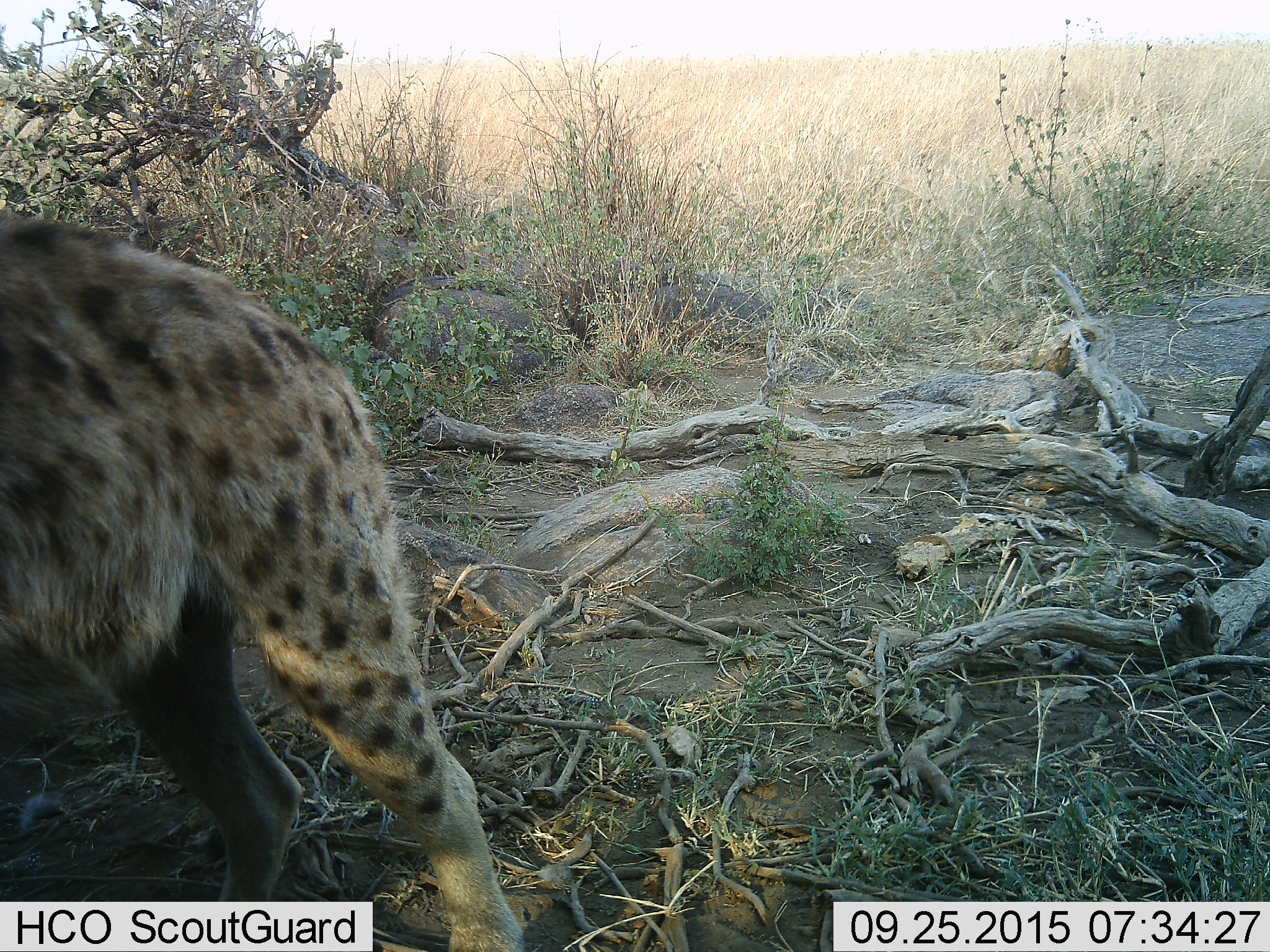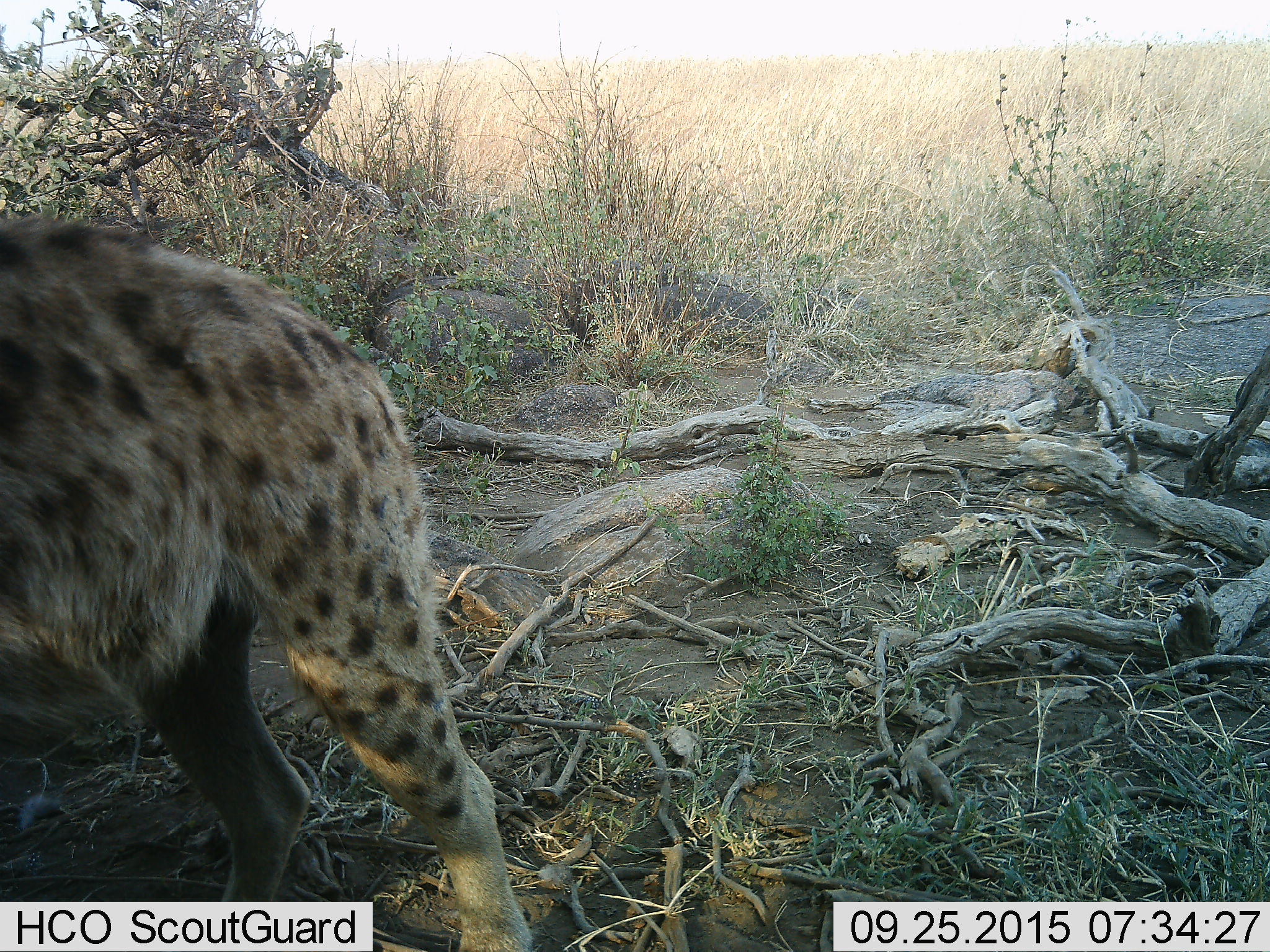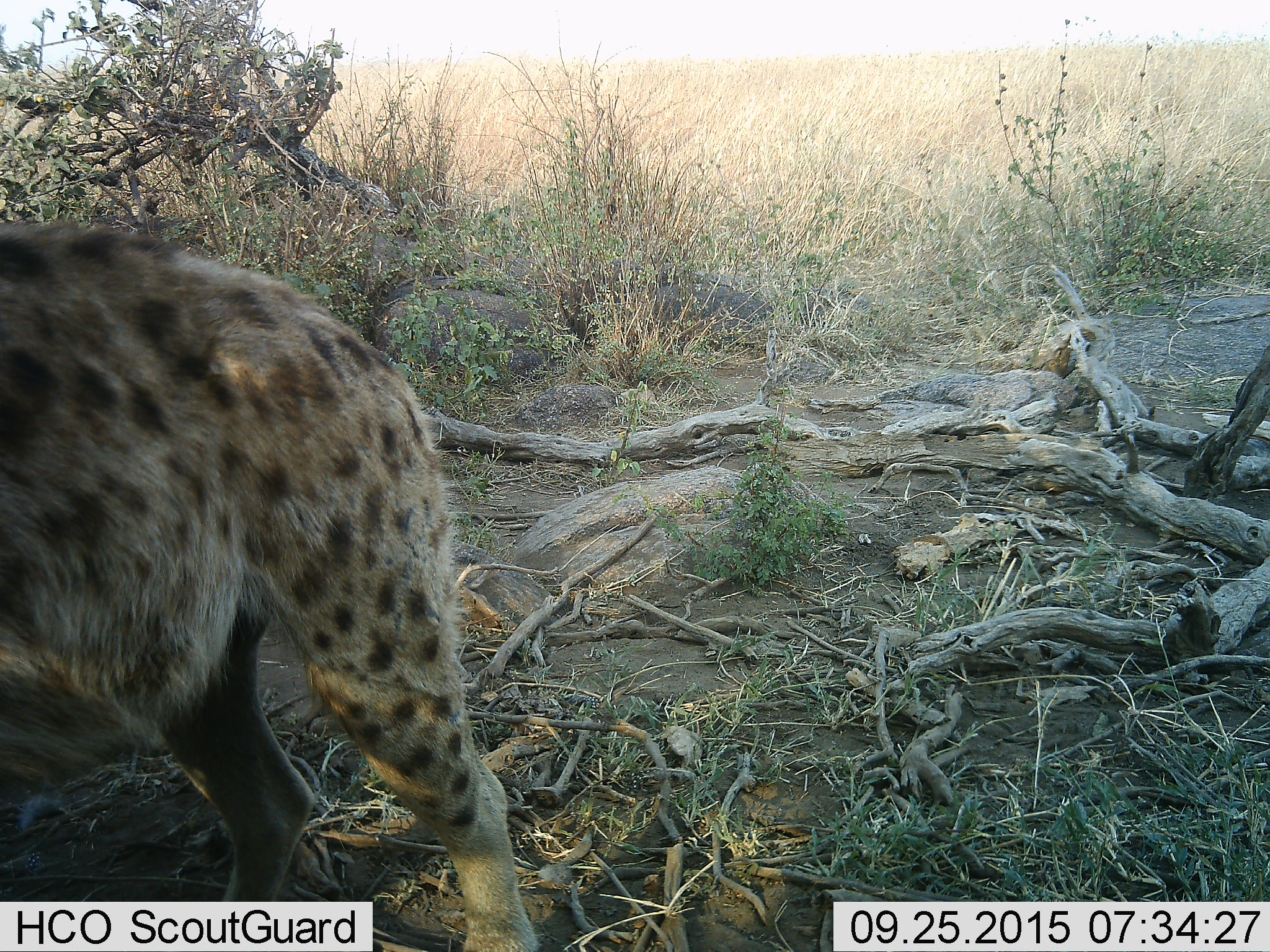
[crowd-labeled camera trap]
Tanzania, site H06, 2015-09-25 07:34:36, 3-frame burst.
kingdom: Animalia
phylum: Chordata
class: Mammalia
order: Carnivora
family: Hyaenidae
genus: Crocuta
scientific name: Crocuta crocuta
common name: spotted hyena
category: hyenaspotted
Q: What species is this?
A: Hyenaspotted (spotted hyena) (Crocuta crocuta).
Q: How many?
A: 1.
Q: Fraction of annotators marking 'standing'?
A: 88%.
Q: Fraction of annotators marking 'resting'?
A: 0%.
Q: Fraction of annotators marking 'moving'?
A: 12%.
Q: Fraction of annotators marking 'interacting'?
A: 0%.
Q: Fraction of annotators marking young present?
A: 0%.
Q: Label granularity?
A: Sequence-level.